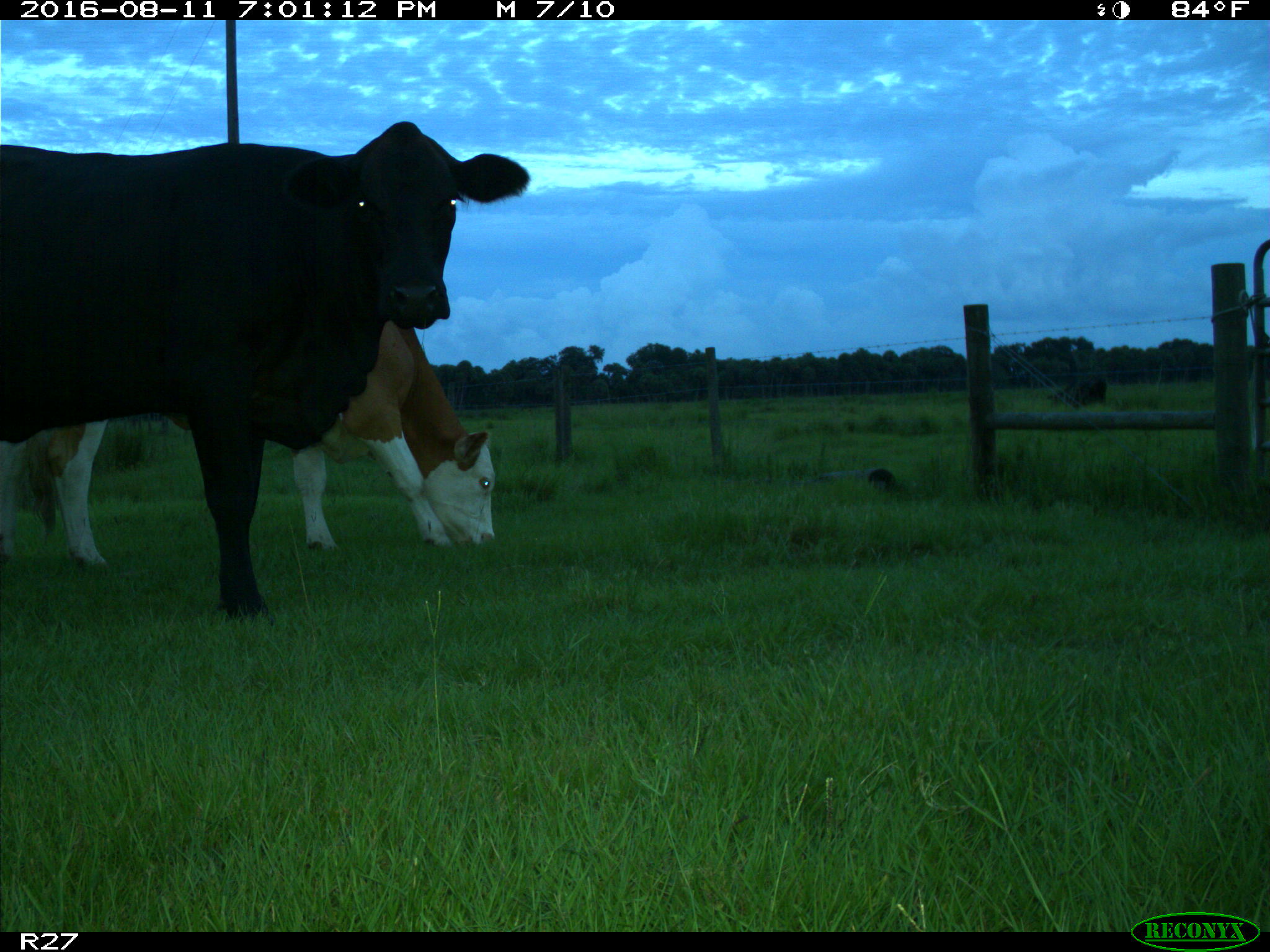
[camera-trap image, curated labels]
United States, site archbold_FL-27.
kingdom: Animalia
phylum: Chordata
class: Mammalia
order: Artiodactyla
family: Bovidae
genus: Bos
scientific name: Bos taurus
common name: domestic cow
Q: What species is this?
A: Bos taurus (domestic cow).